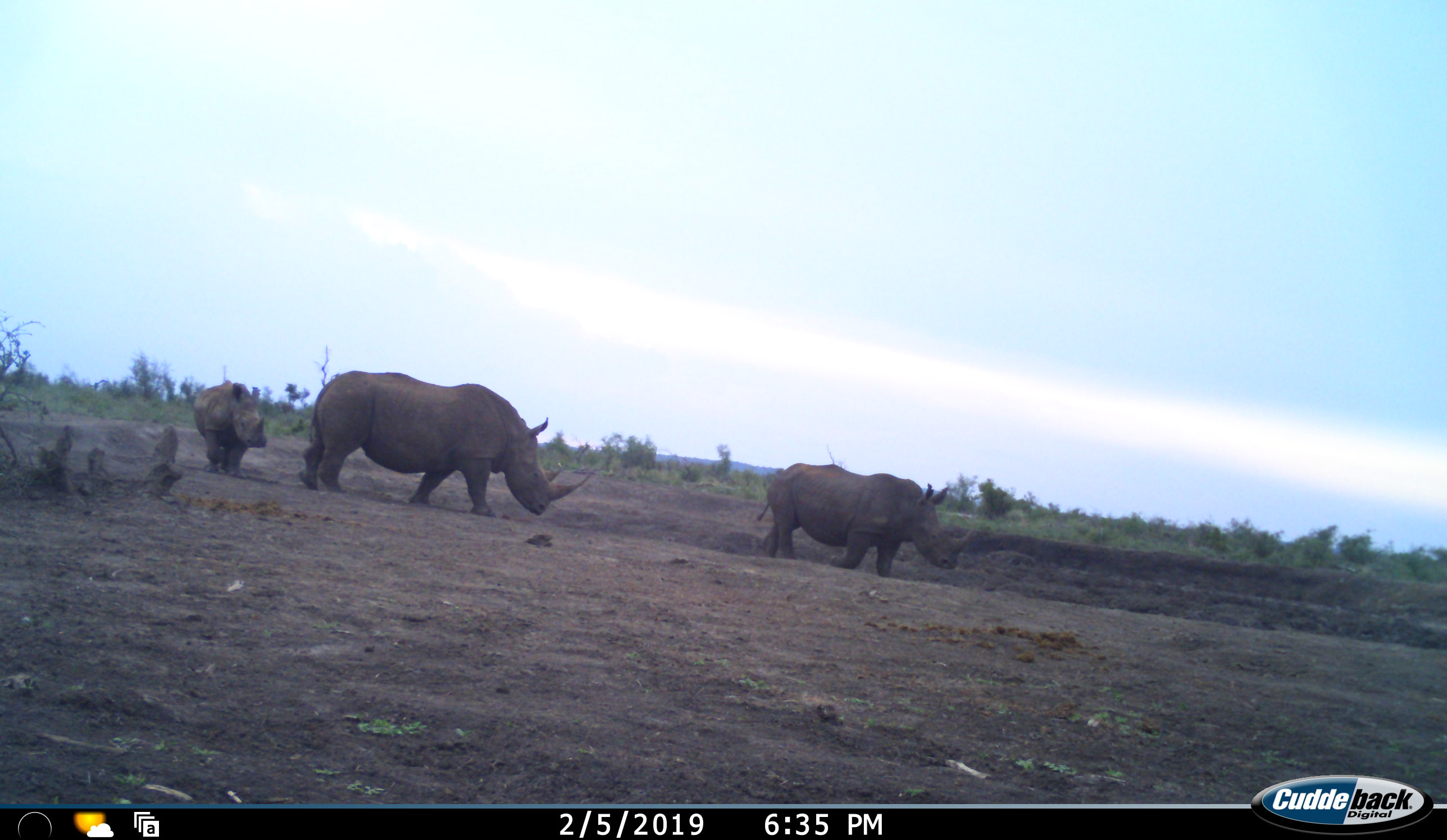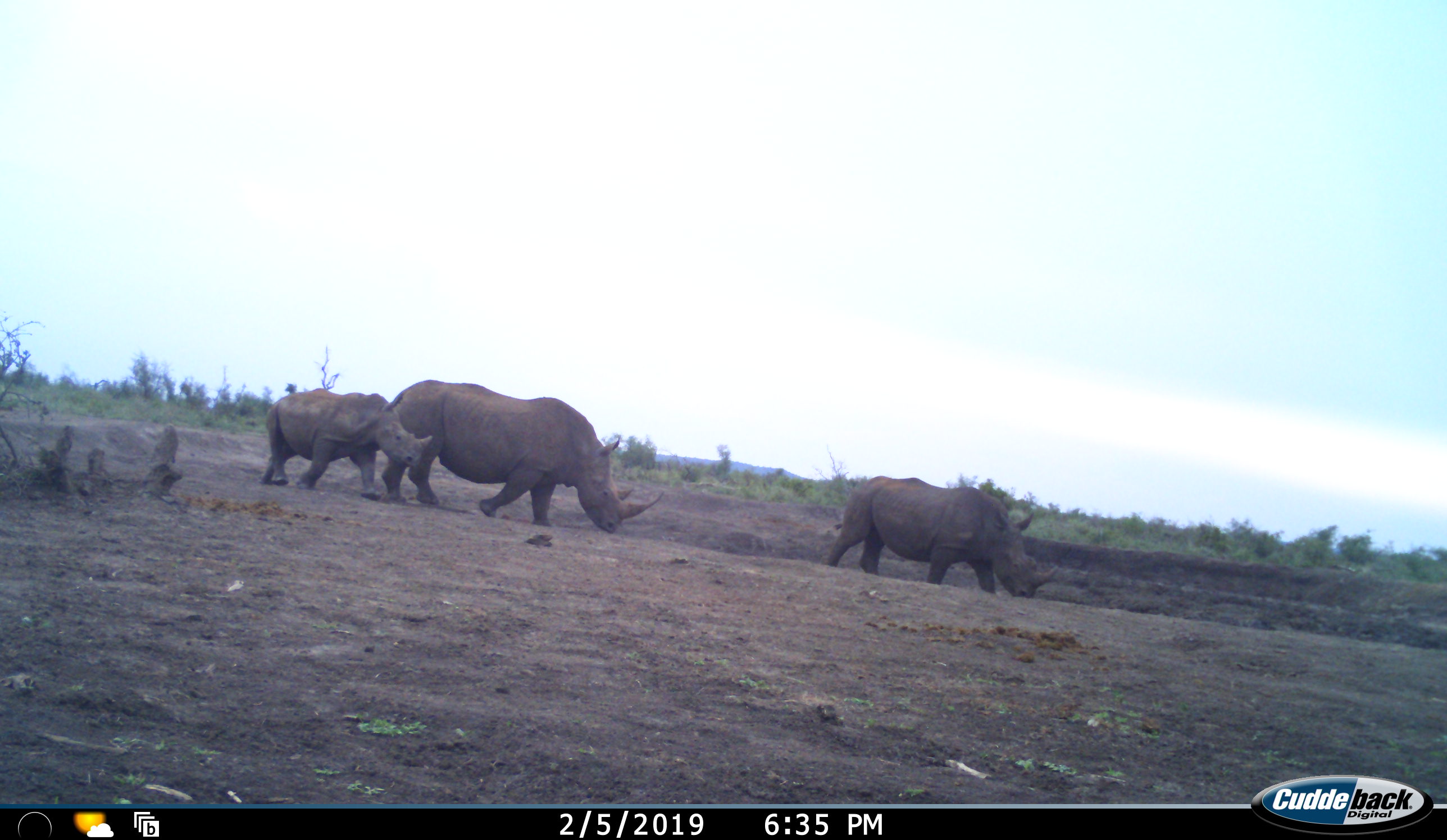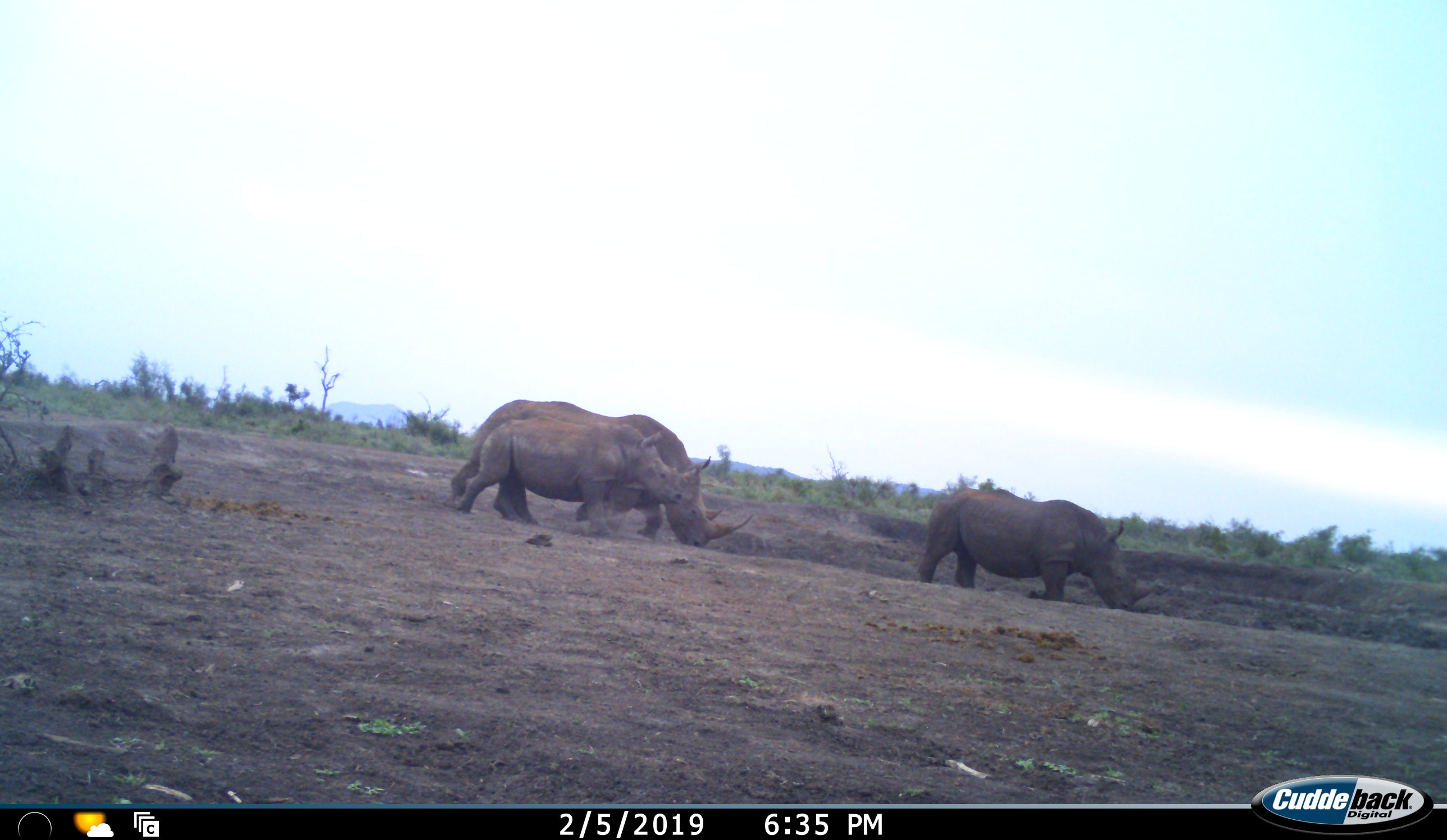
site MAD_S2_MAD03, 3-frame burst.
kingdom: Animalia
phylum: Chordata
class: Mammalia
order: Perissodactyla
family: Rhinocerotidae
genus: Diceros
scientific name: Diceros bicornis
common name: black rhinoceros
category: rhinocerosblack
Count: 3.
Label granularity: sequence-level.